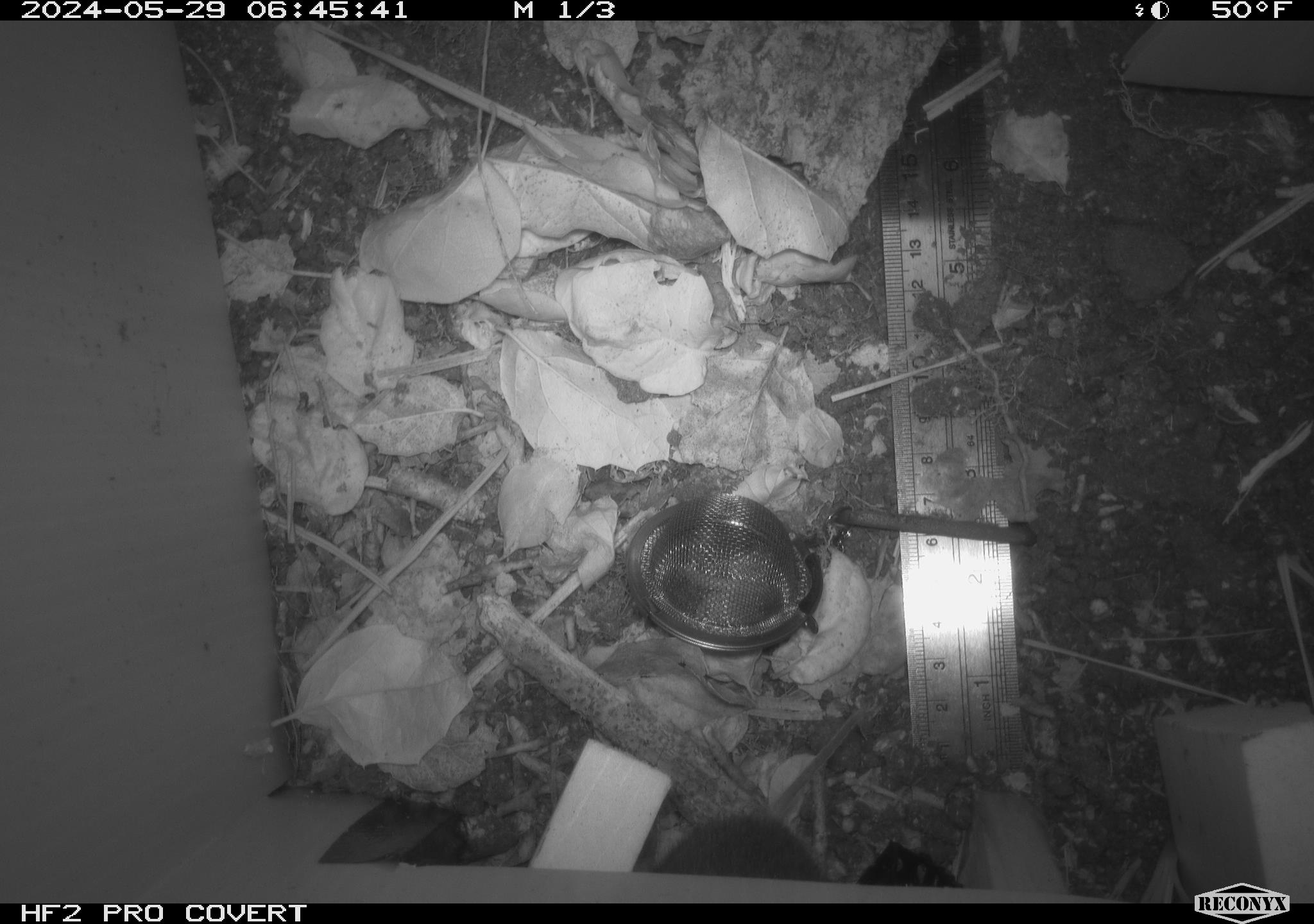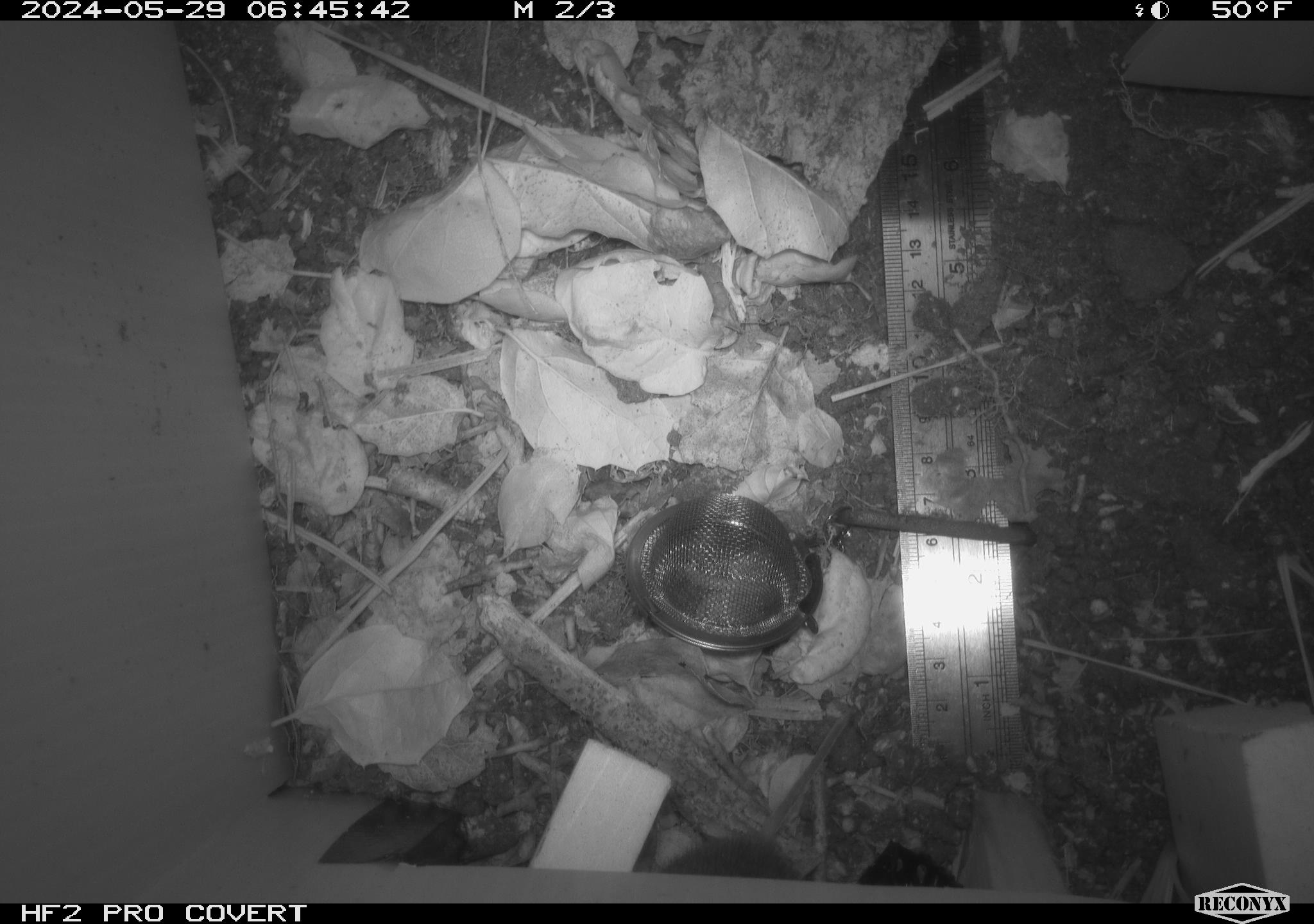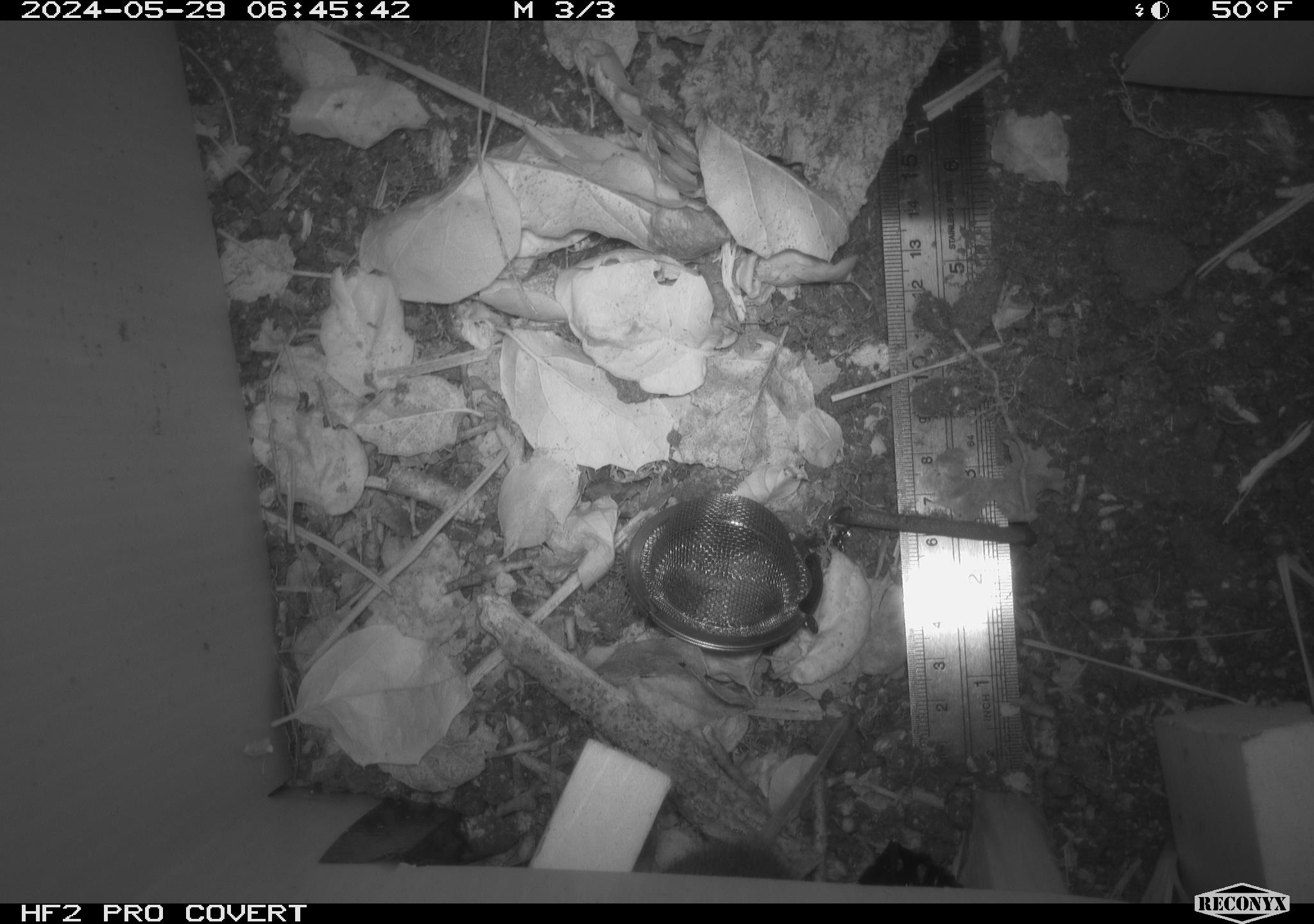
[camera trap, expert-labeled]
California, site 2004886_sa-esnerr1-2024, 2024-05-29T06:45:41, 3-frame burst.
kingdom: Animalia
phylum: Chordata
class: Mammalia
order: Rodentia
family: Cricetidae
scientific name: Cricetidae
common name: hamsters, voles, lemmings, and allies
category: cricetidae family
Cricetidae family (hamsters, voles, lemmings, and allies) (Cricetidae).